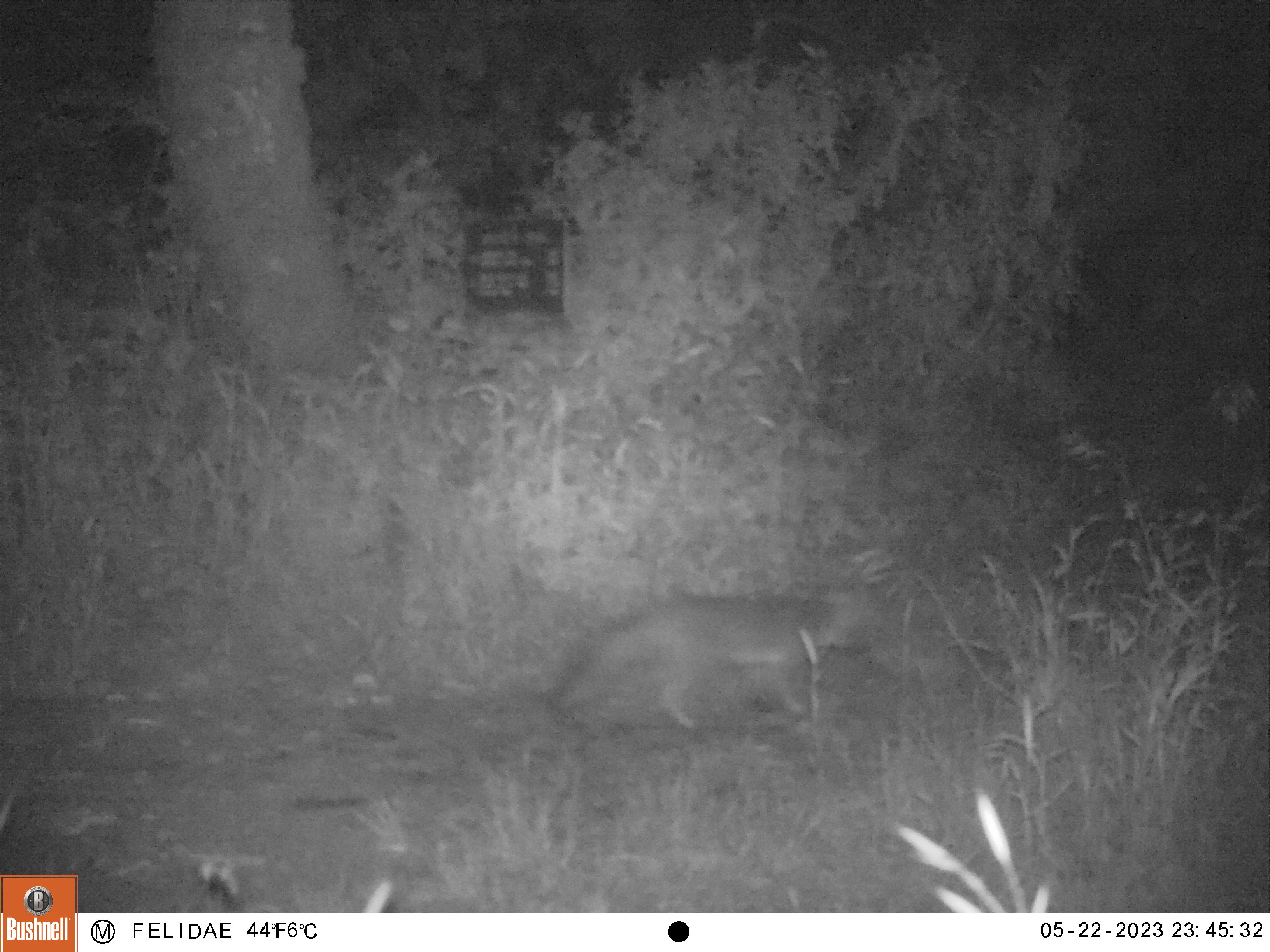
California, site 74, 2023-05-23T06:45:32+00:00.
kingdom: Animalia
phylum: Chordata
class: Mammalia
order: Carnivora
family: Canidae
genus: Urocyon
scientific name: Urocyon cinereoargenteus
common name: gray fox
Gray fox (Urocyon cinereoargenteus).